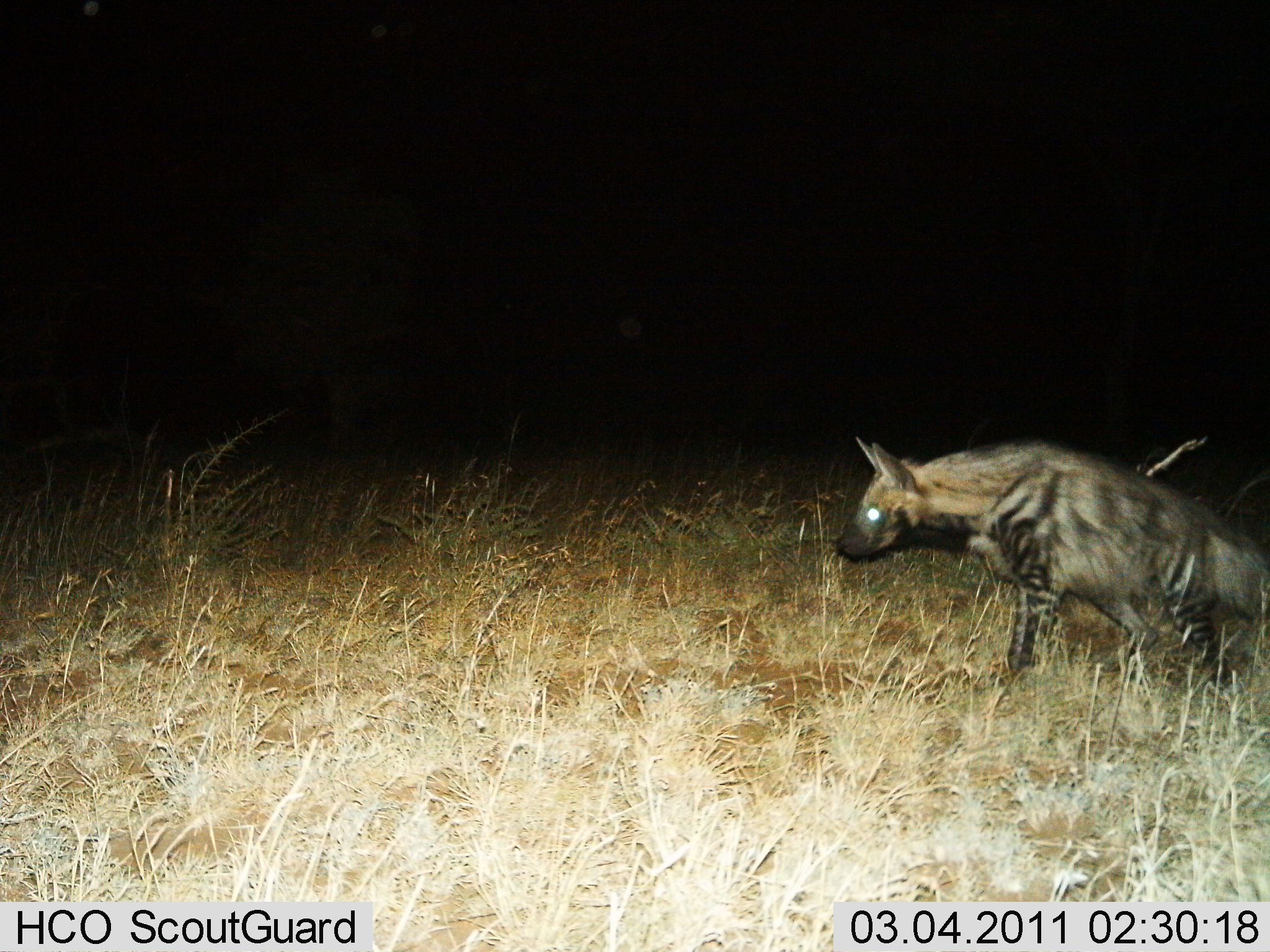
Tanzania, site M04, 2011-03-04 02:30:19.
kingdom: Animalia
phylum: Chordata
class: Mammalia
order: Carnivora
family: Hyaenidae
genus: Hyaena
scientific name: Hyaena hyaena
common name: striped hyena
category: hyenastriped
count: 1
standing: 40%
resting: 0%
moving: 60%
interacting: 0%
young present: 0%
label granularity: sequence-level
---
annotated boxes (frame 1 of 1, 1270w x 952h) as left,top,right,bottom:
animal: 833,434,1270,692